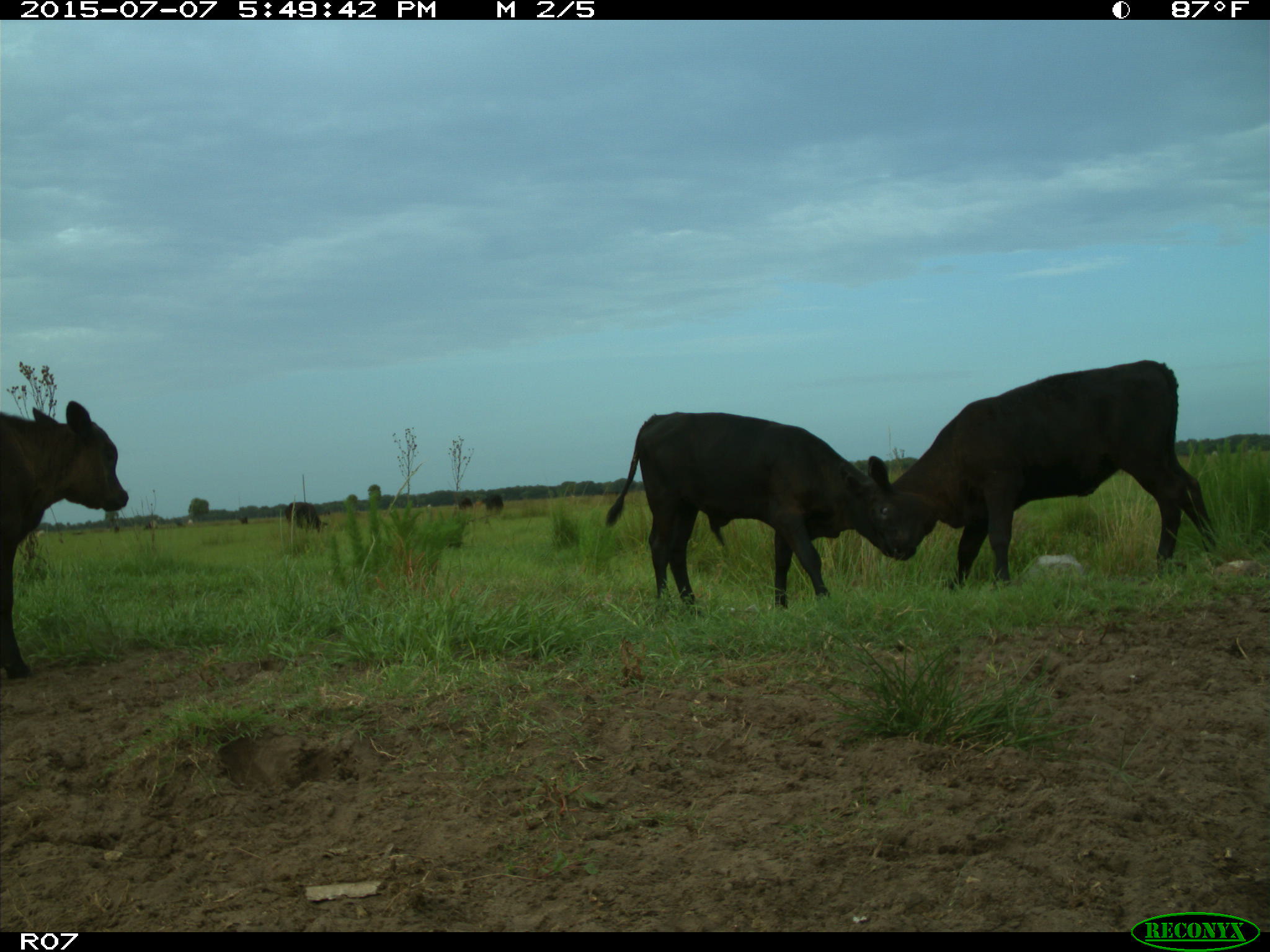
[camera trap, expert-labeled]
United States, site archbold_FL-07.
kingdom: Animalia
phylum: Chordata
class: Mammalia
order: Artiodactyla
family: Bovidae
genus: Bos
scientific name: Bos taurus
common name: domestic cow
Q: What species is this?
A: Bos taurus (domestic cow).